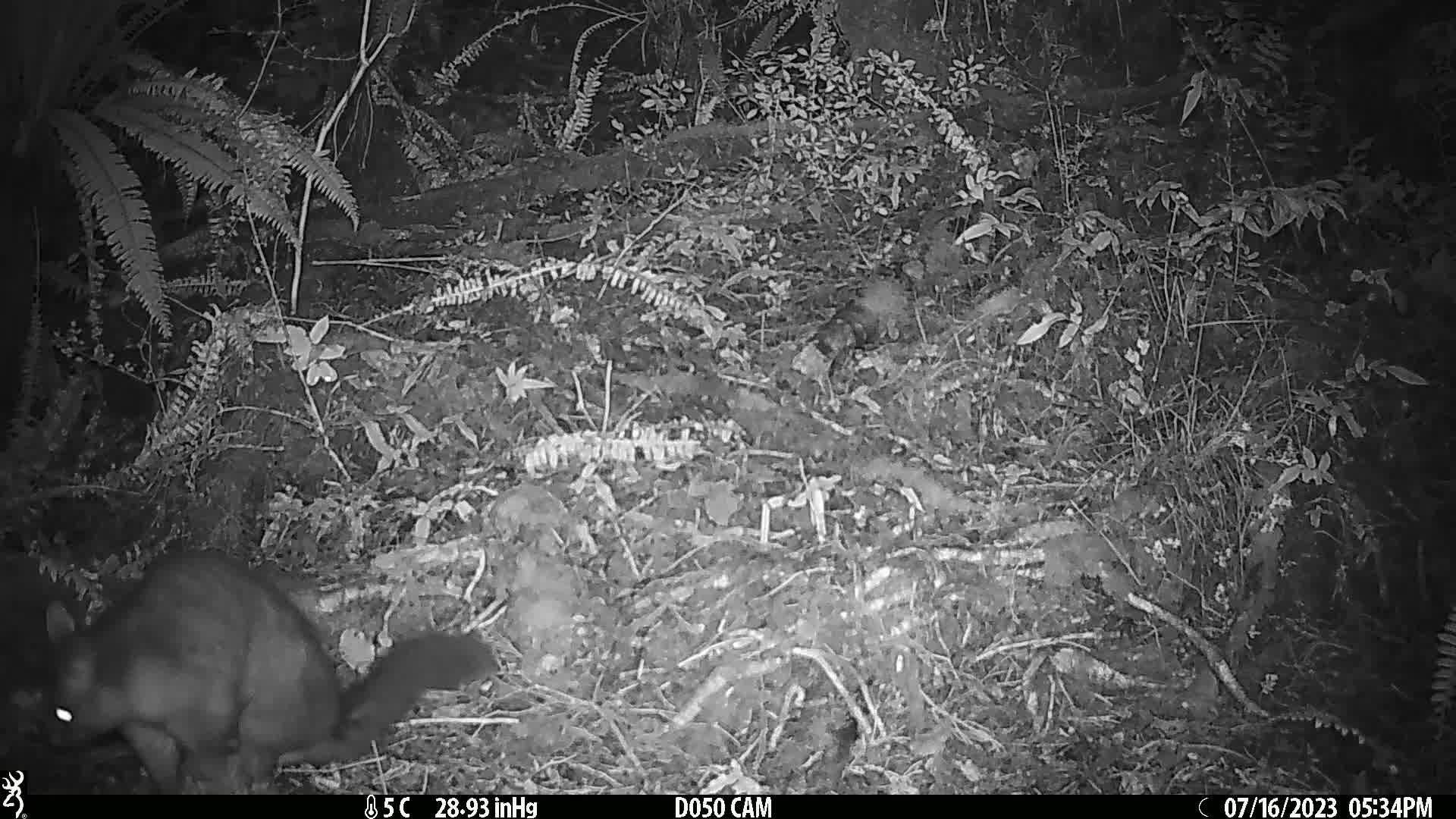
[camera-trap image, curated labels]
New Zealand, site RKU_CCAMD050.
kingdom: Animalia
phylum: Chordata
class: Mammalia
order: Diprotodontia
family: Phalangeridae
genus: Trichosurus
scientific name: Trichosurus vulpecula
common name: common brushtail possum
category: possum